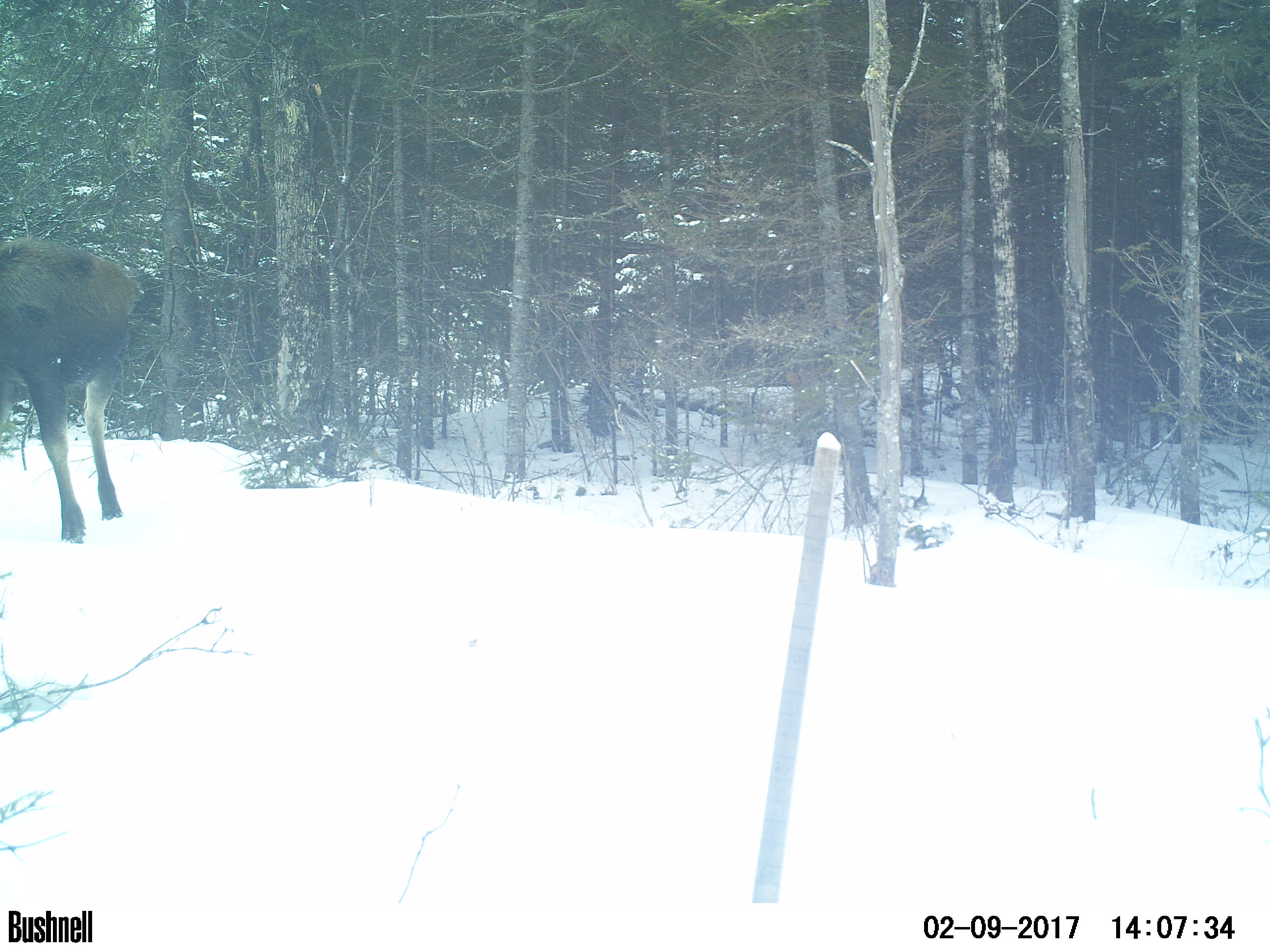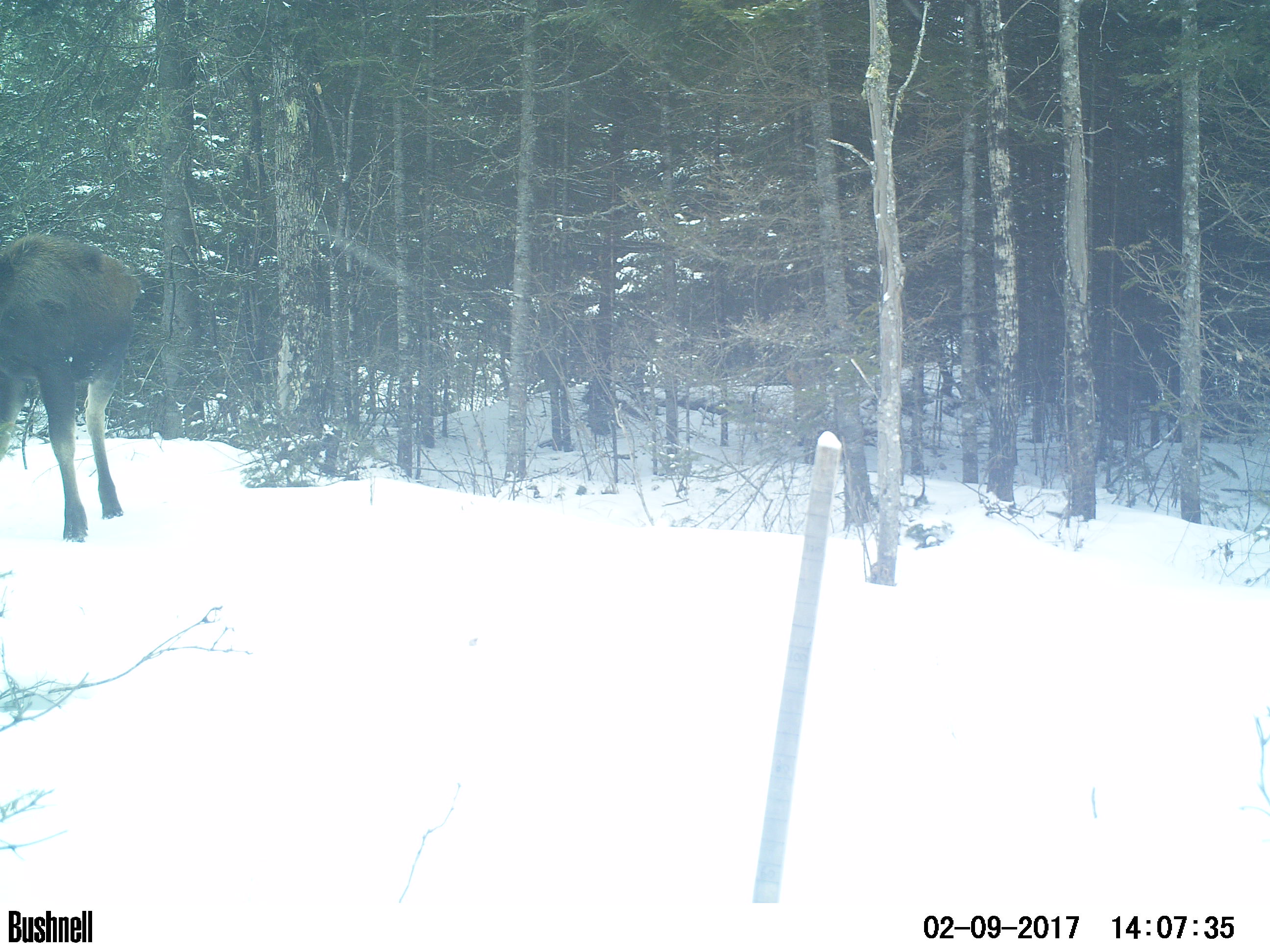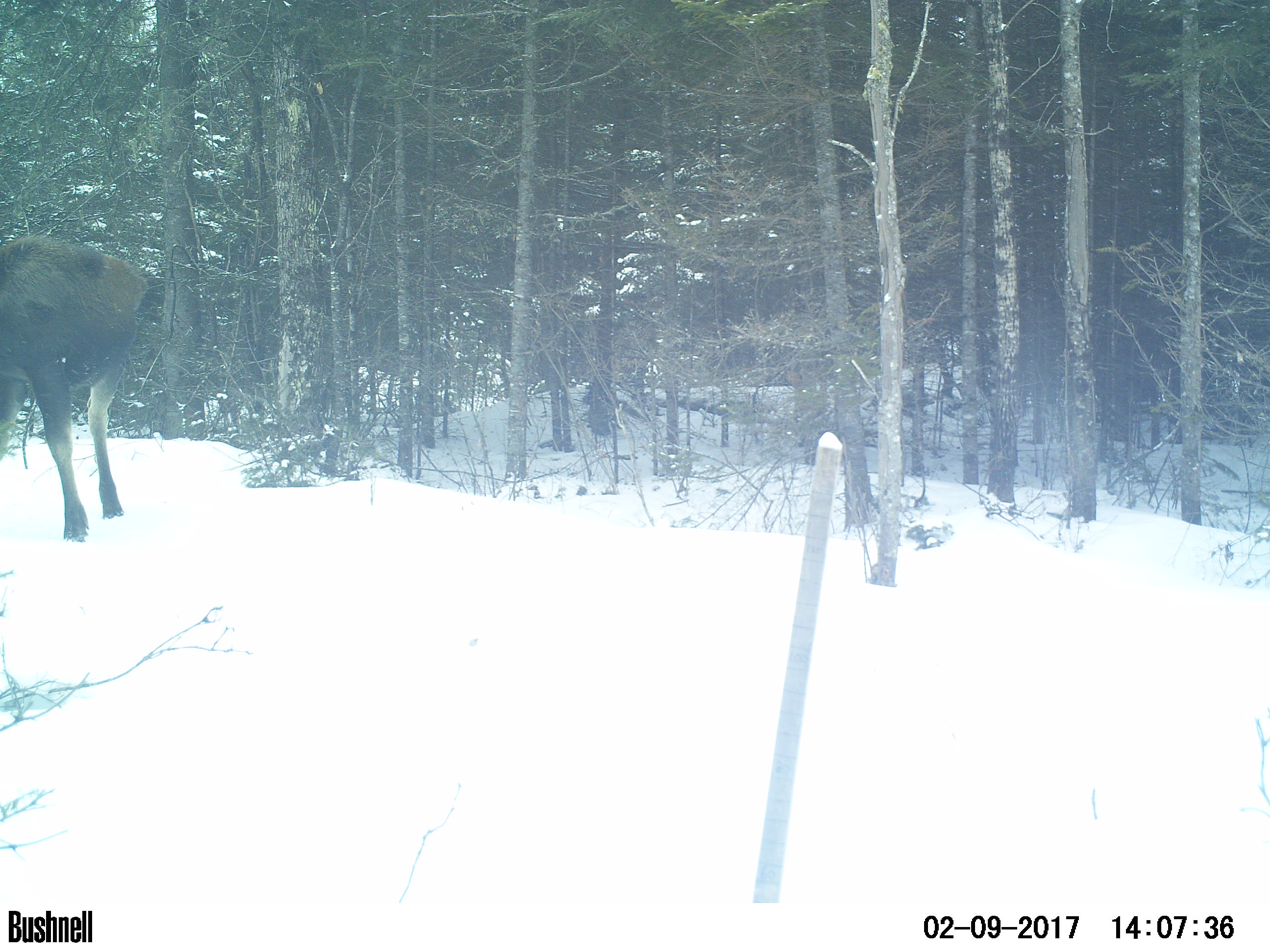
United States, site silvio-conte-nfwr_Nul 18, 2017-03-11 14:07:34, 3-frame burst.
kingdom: Animalia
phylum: Chordata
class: Mammalia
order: Artiodactyla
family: Cervidae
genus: Alces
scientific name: Alces alces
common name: moose